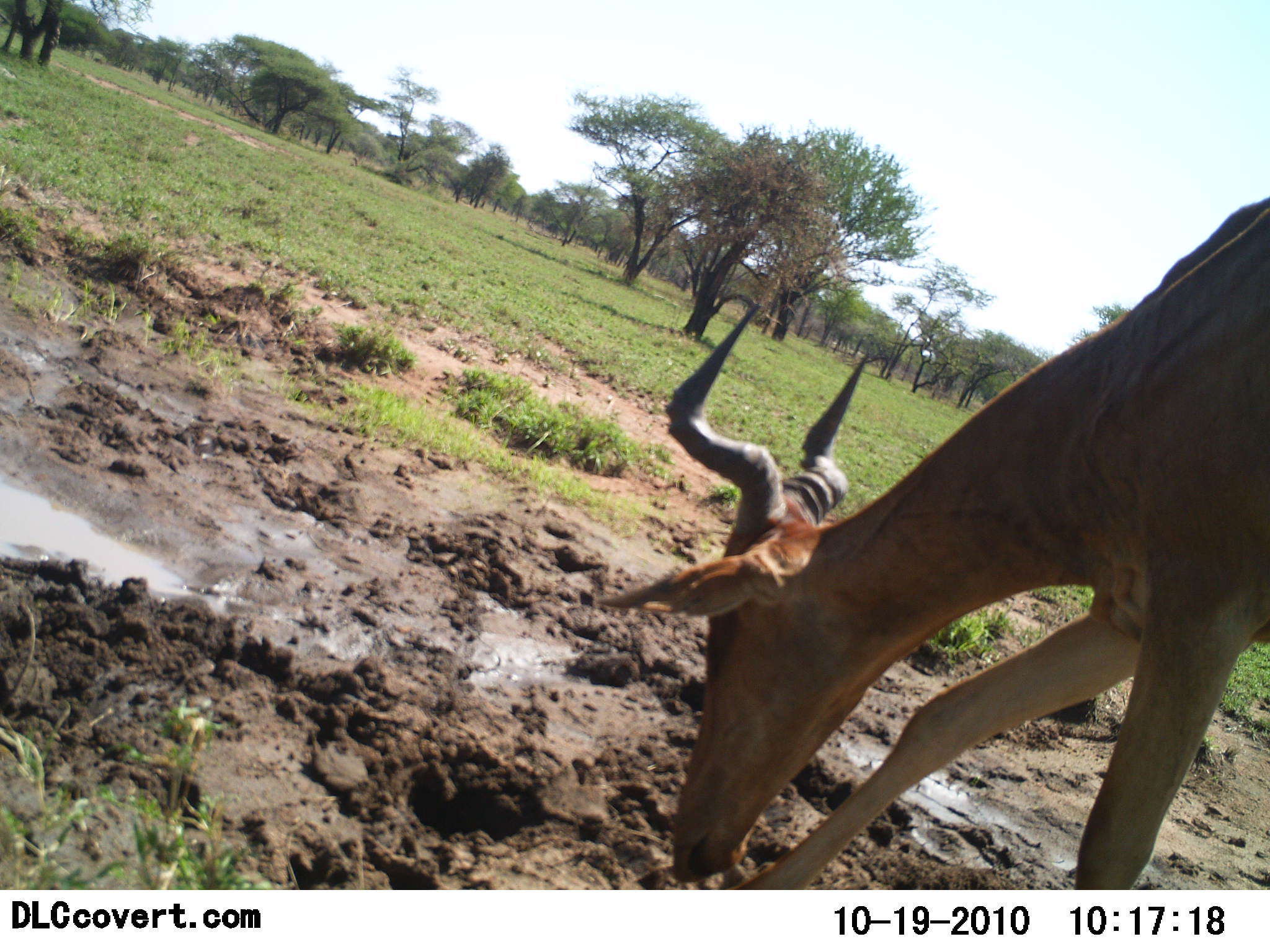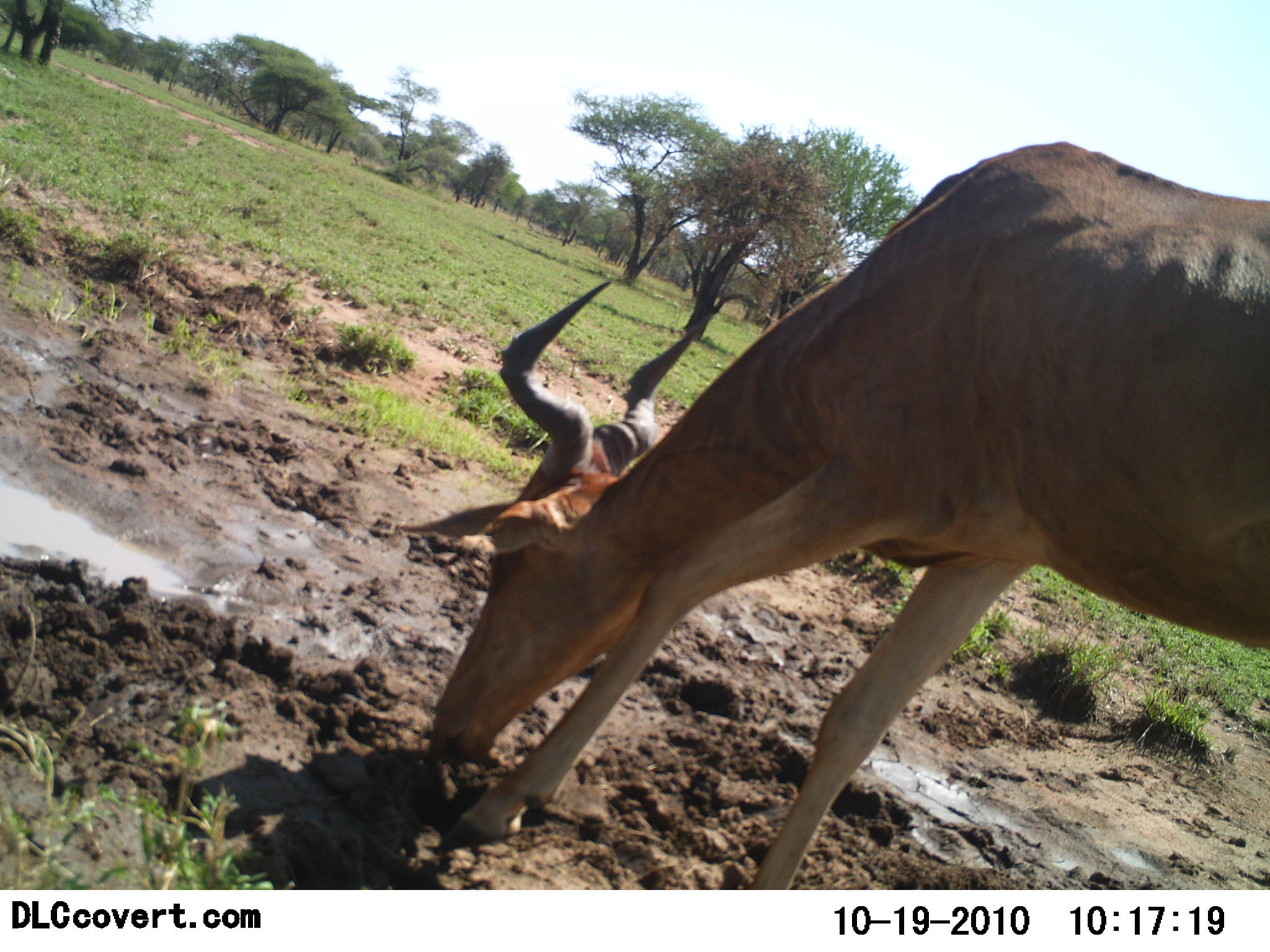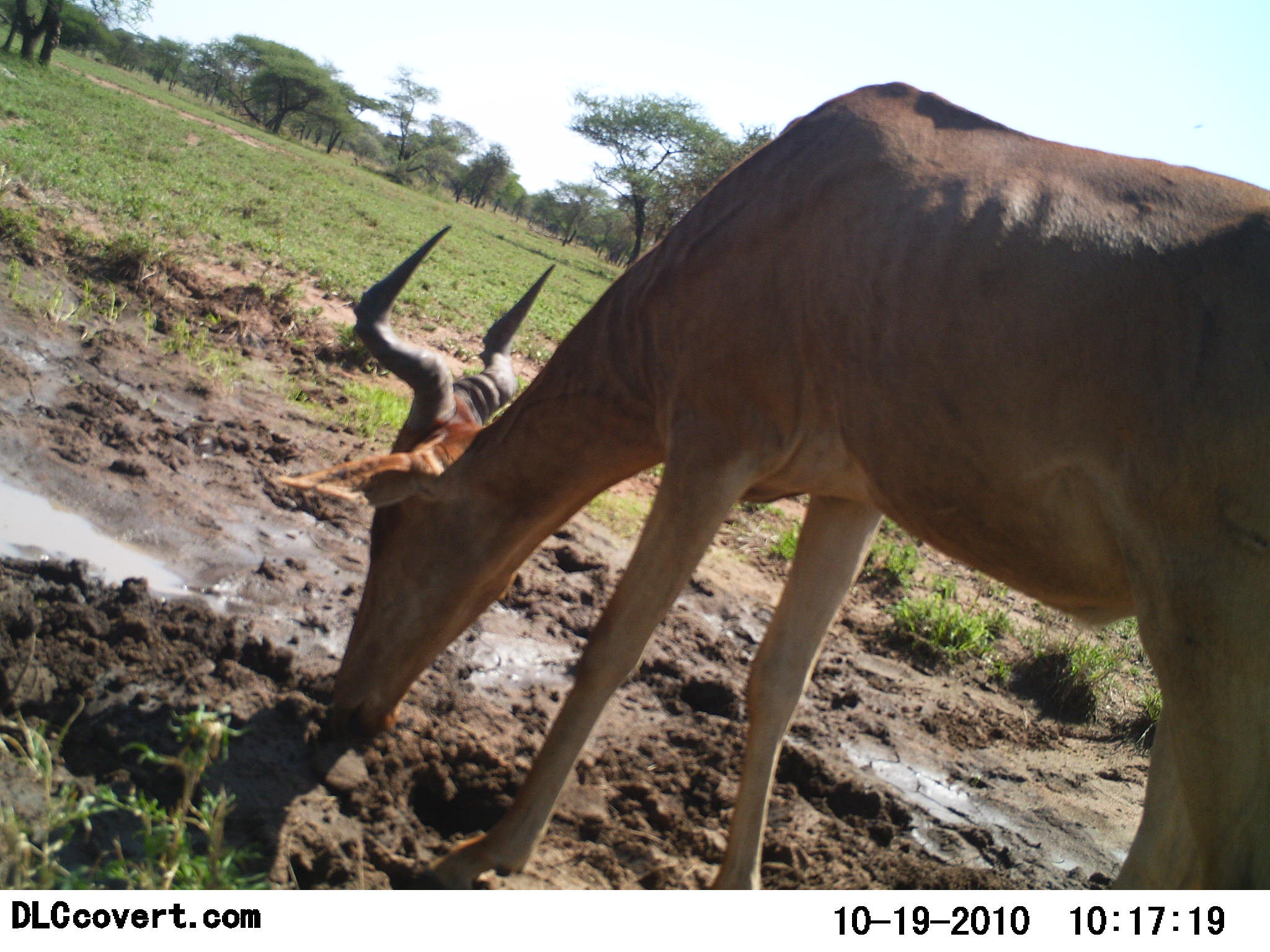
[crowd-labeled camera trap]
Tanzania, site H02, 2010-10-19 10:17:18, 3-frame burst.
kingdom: Animalia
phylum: Chordata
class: Mammalia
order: Artiodactyla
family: Bovidae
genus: Alcelaphus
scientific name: Alcelaphus buselaphus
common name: hartebeest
Hartebeest (Alcelaphus buselaphus), count 1. Behavior (volunteer vote fractions): standing 25%, resting 0%, moving 25%, interacting 8%. Young present (vote fraction): 0%. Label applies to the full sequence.